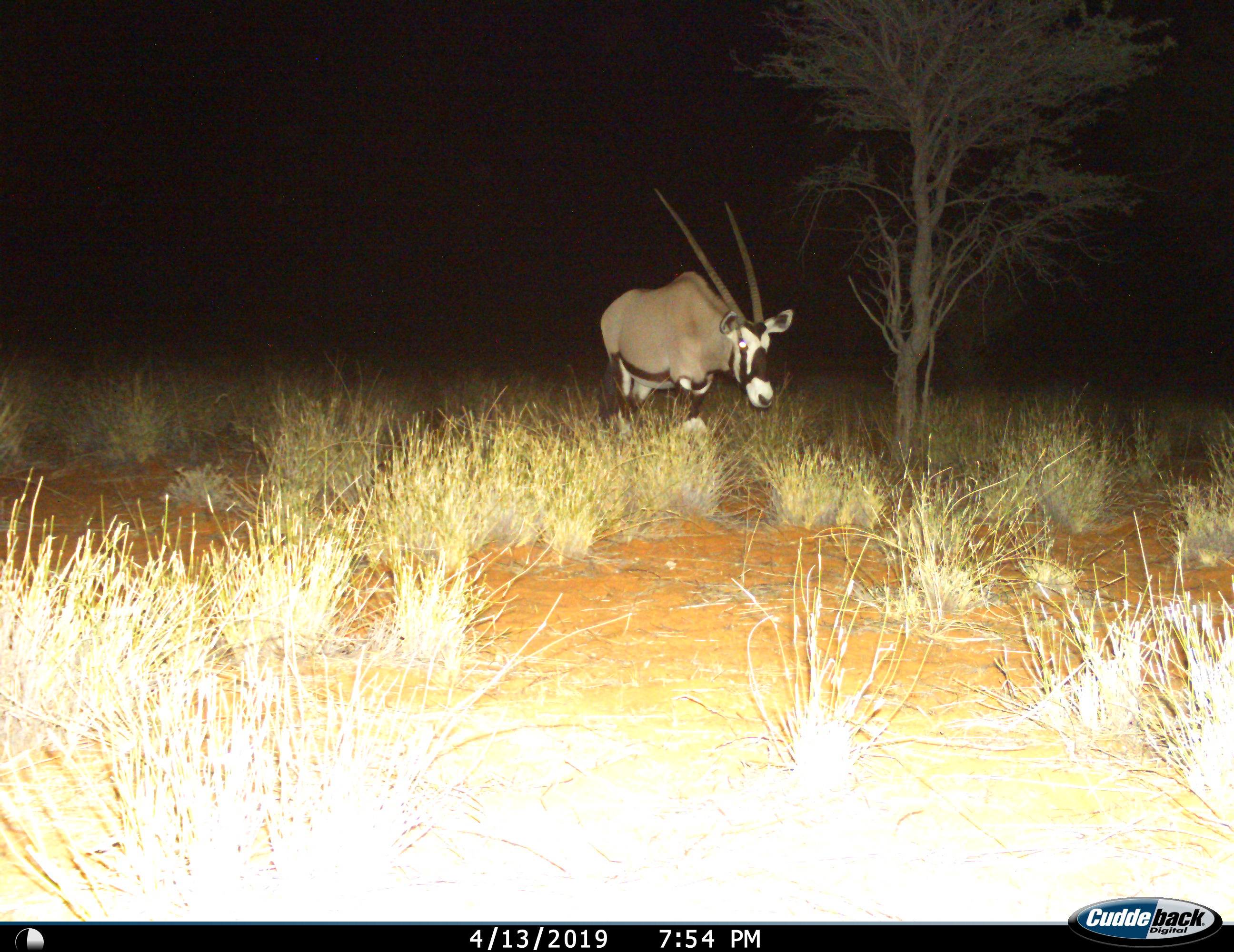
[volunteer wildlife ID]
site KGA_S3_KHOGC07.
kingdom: Animalia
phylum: Chordata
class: Mammalia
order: Artiodactyla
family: Bovidae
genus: Oryx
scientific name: Oryx gazella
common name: gemsbok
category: oryx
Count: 1.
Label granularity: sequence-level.